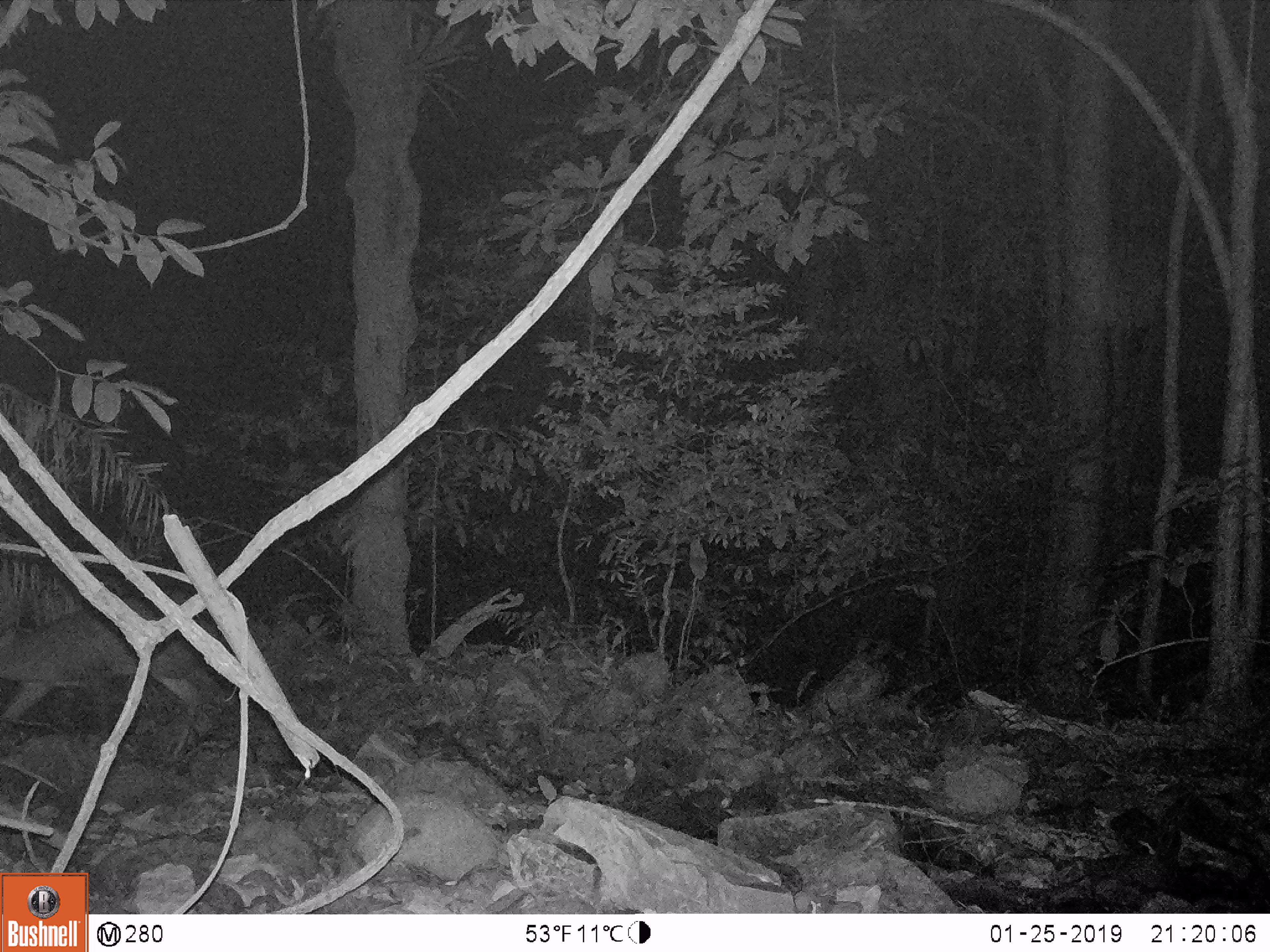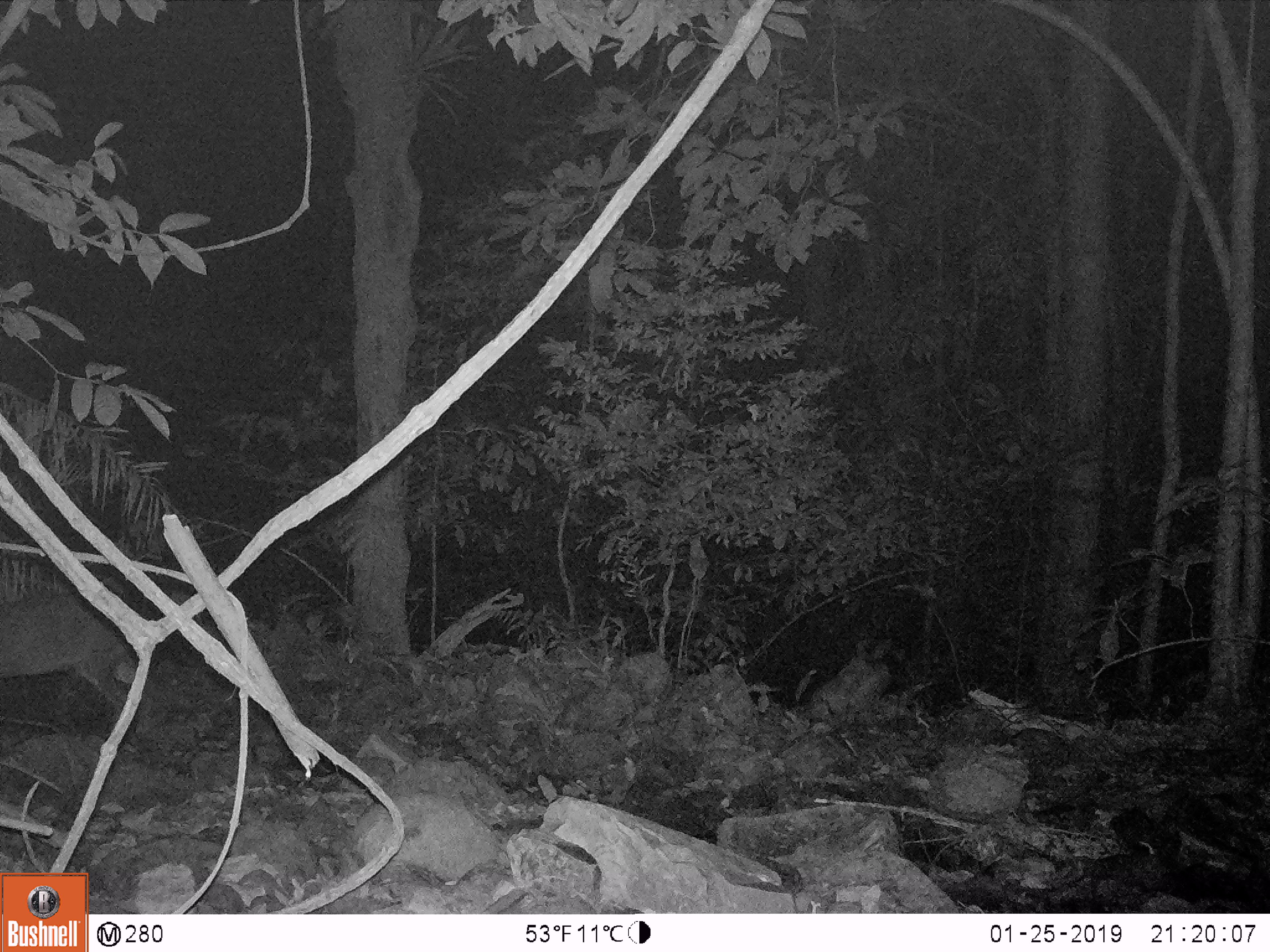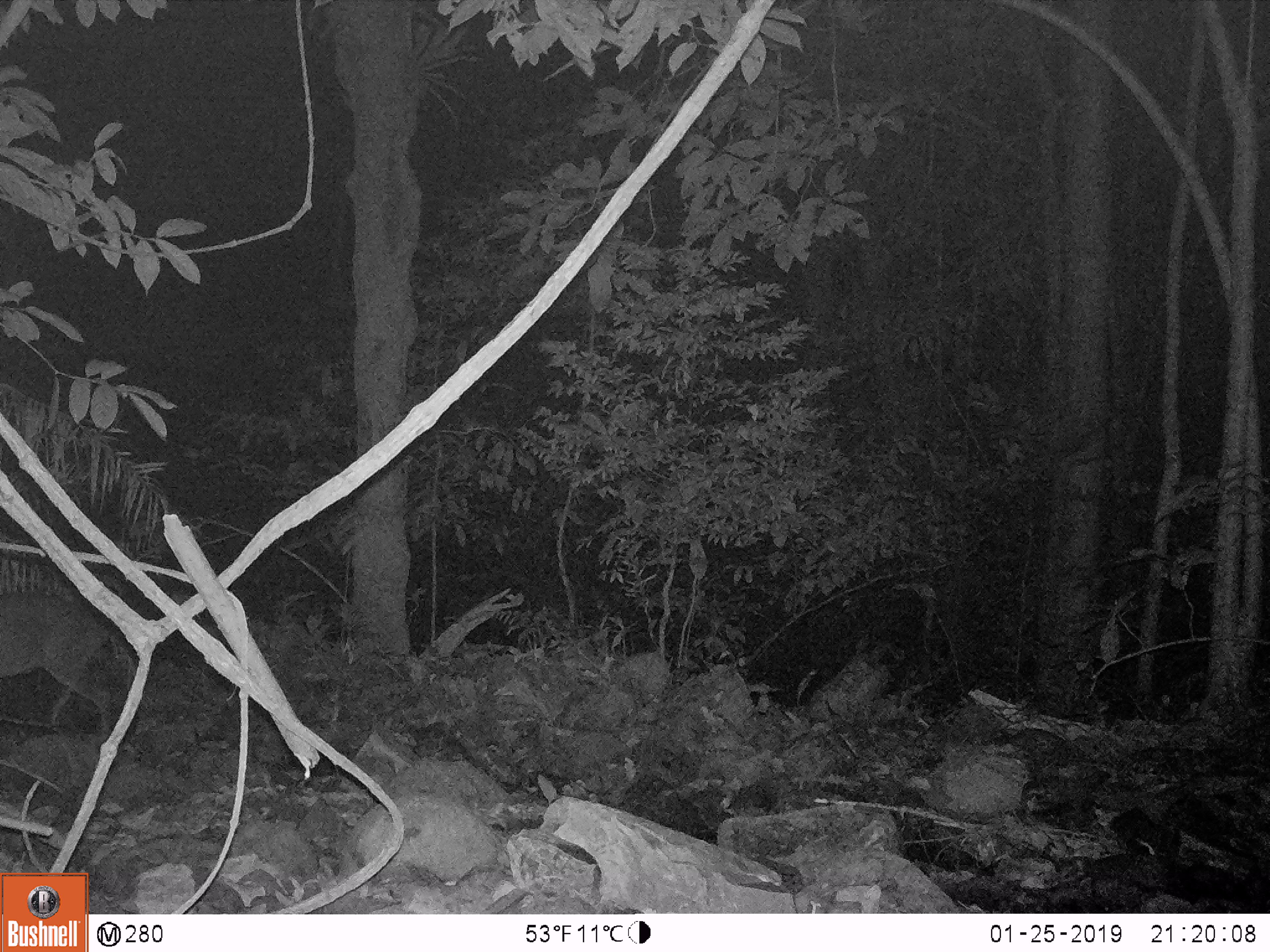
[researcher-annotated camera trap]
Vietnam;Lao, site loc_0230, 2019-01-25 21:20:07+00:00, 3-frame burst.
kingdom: Animalia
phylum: Chordata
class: Mammalia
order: Artiodactyla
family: Cervidae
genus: Muntiacus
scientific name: Muntiacus vuquangensis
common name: large-antlered muntjac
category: large antlered muntjac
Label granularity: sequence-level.